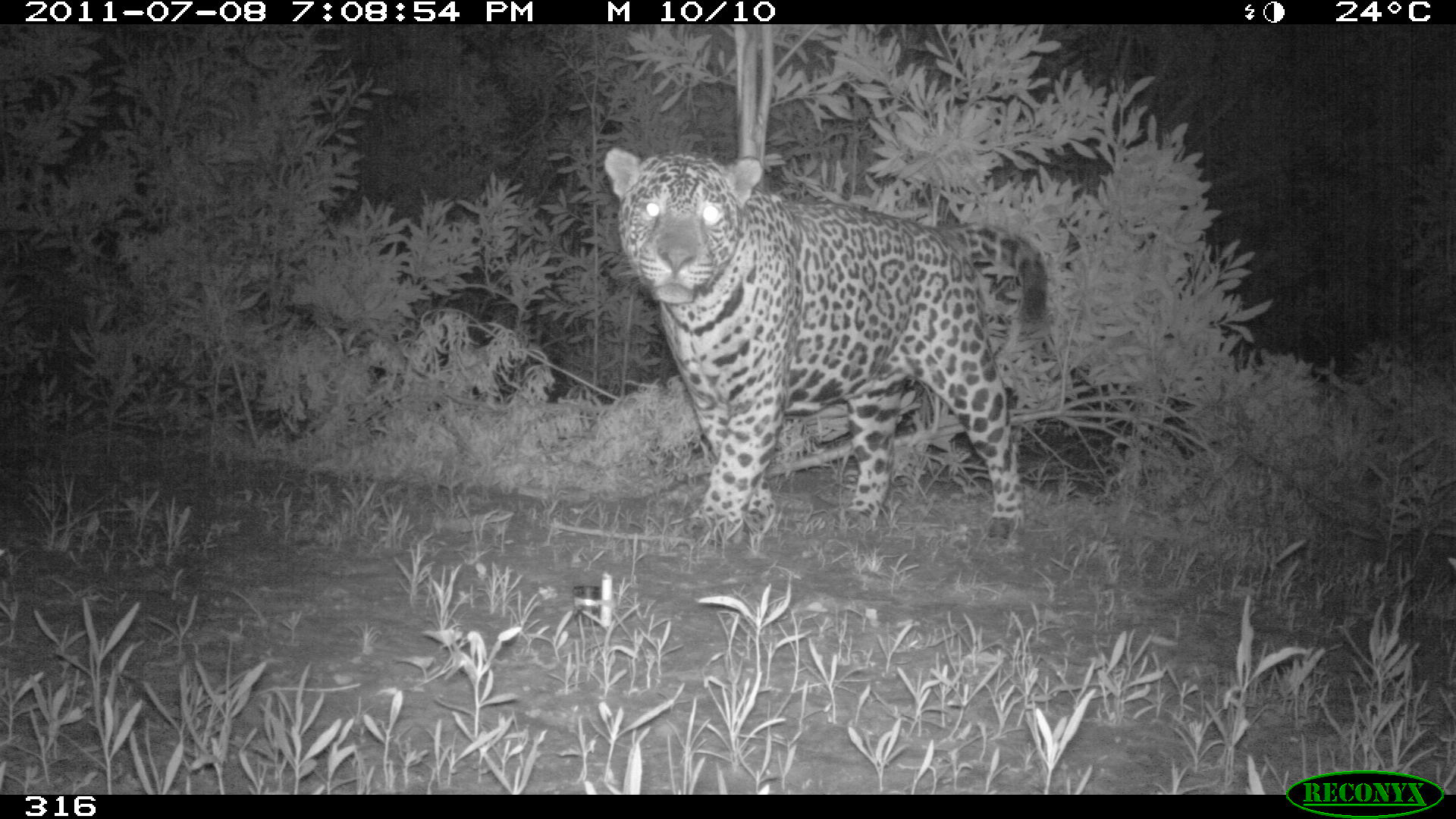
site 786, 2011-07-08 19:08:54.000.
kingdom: Animalia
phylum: Chordata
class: Mammalia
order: Carnivora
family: Felidae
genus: Panthera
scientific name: Panthera onca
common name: jaguar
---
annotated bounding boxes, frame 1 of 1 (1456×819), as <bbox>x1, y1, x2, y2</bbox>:
panthera onca: <bbox>600, 144, 1048, 544</bbox>